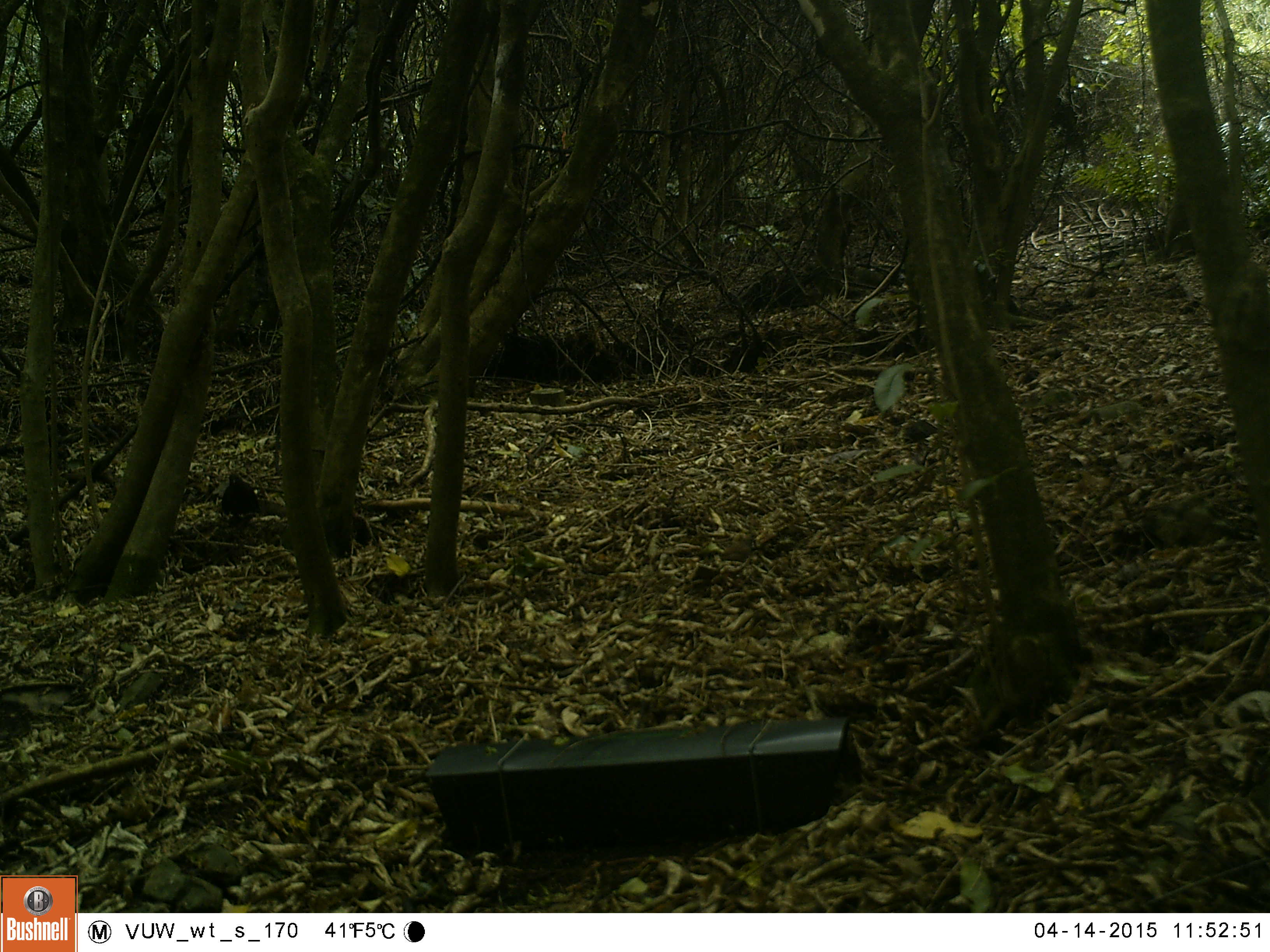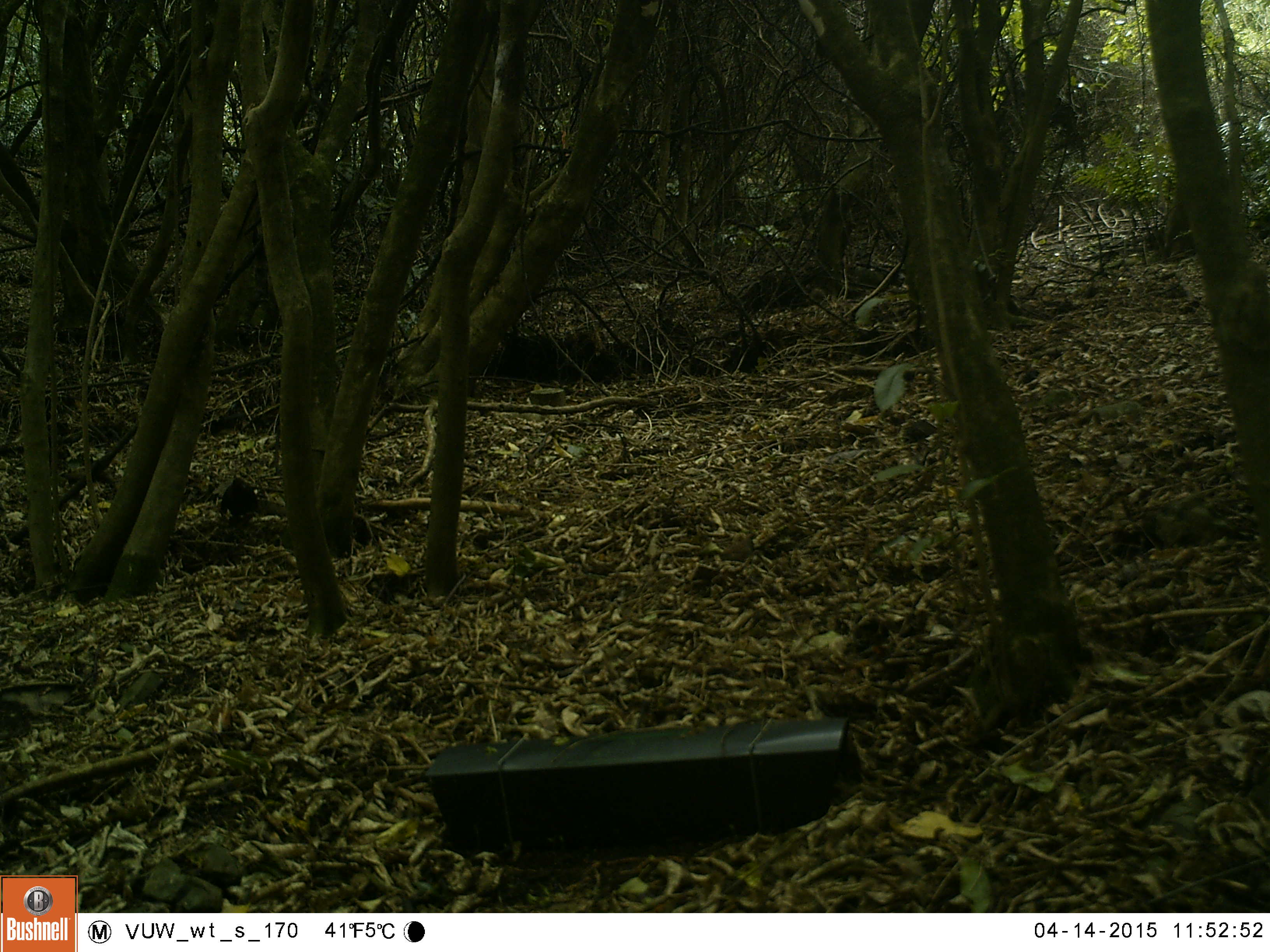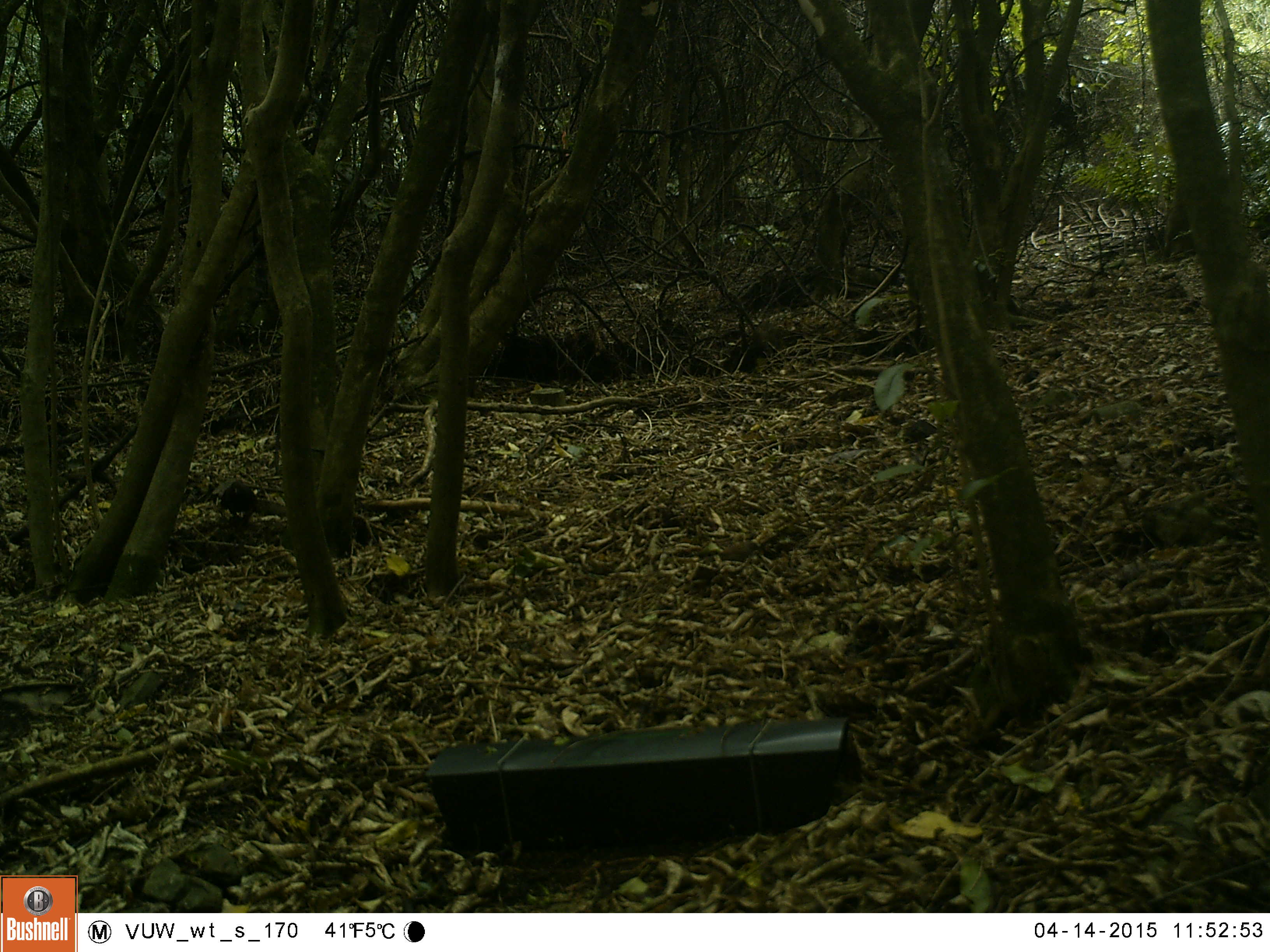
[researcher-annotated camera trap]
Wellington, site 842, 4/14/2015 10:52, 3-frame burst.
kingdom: Animalia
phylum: Chordata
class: Aves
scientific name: Aves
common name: bird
Bird (Aves).